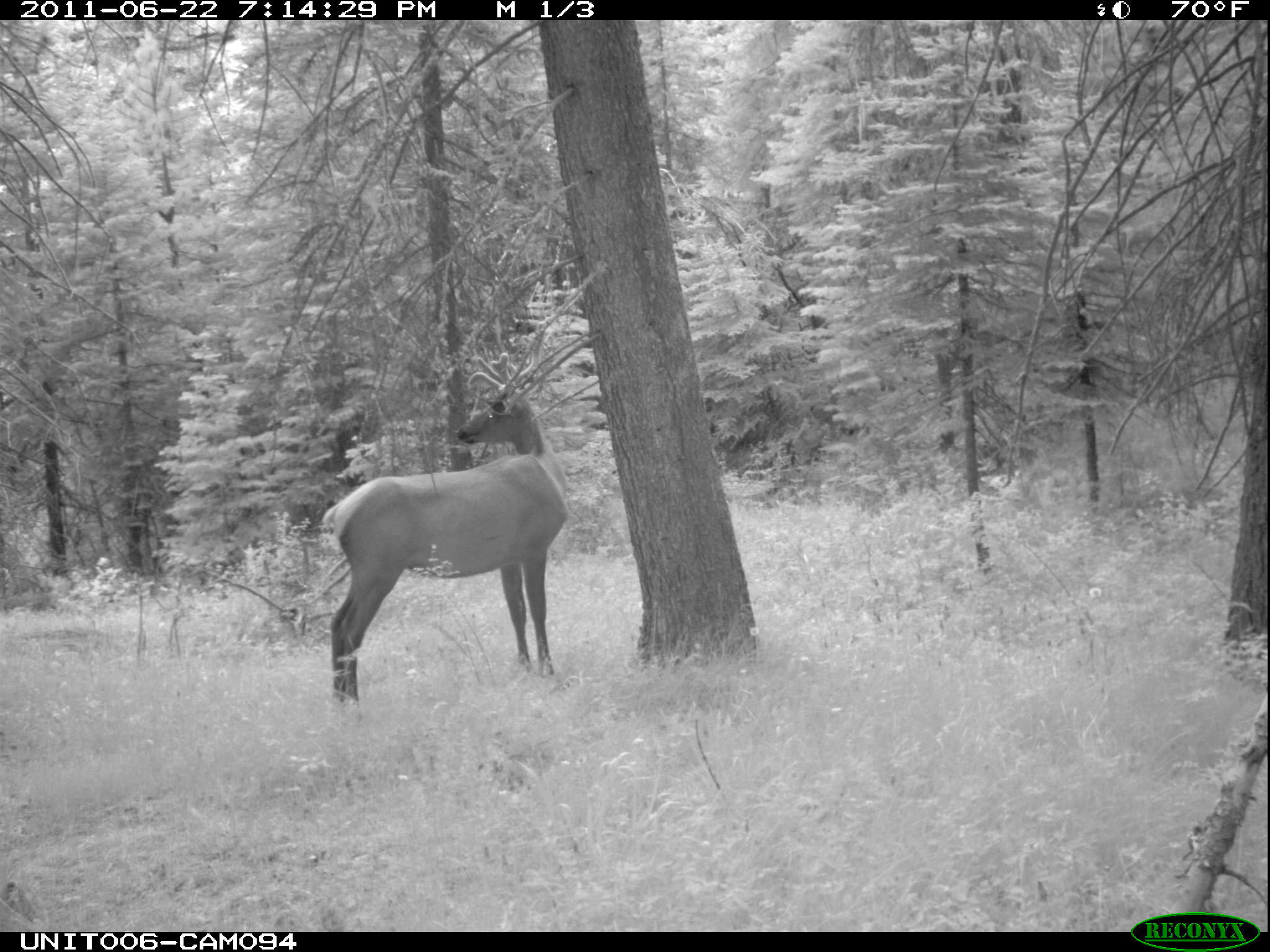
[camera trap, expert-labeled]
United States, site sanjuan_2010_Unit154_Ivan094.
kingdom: Animalia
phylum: Chordata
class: Mammalia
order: Artiodactyla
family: Cervidae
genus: Cervus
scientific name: Cervus elaphus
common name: red deer